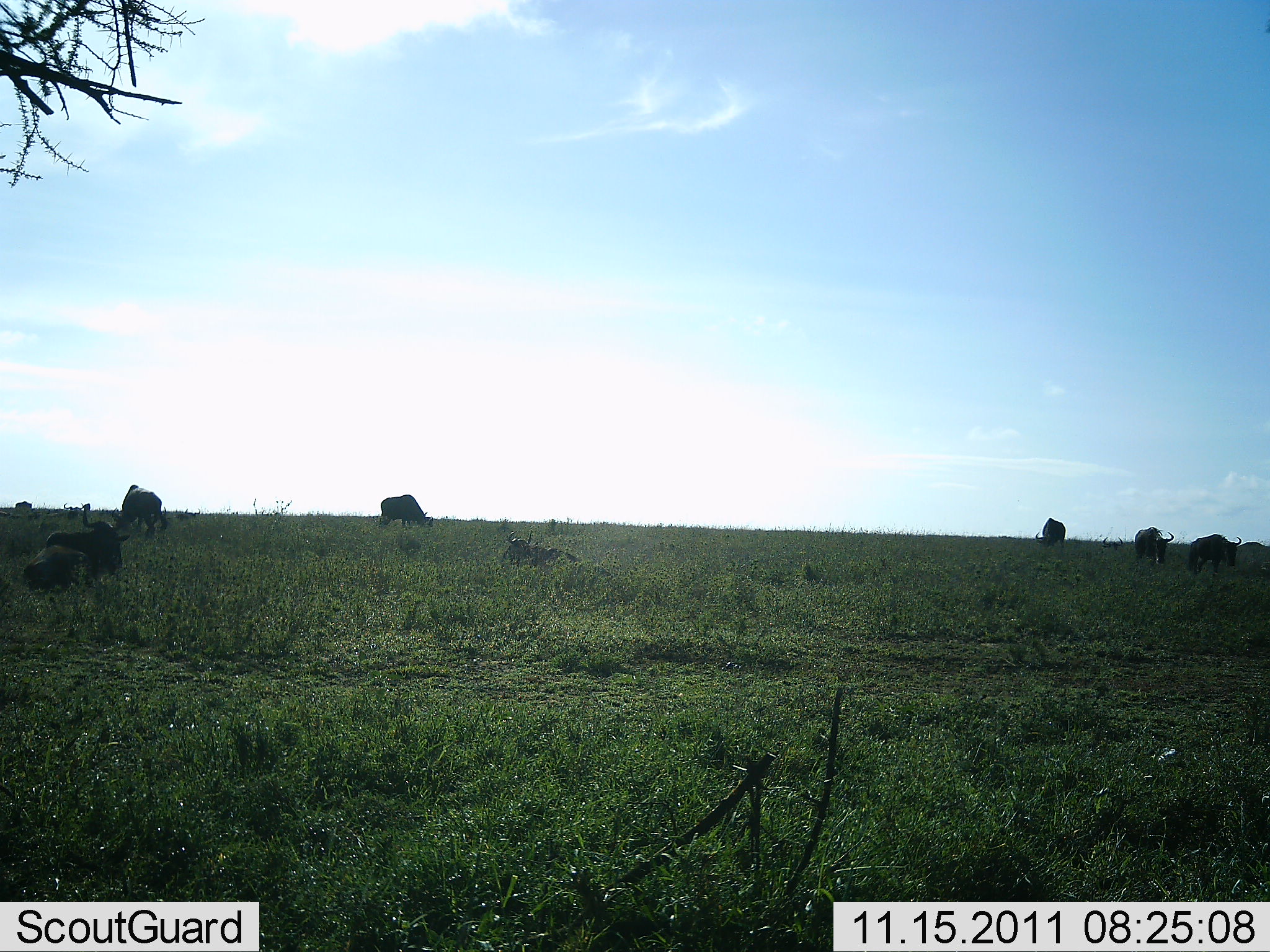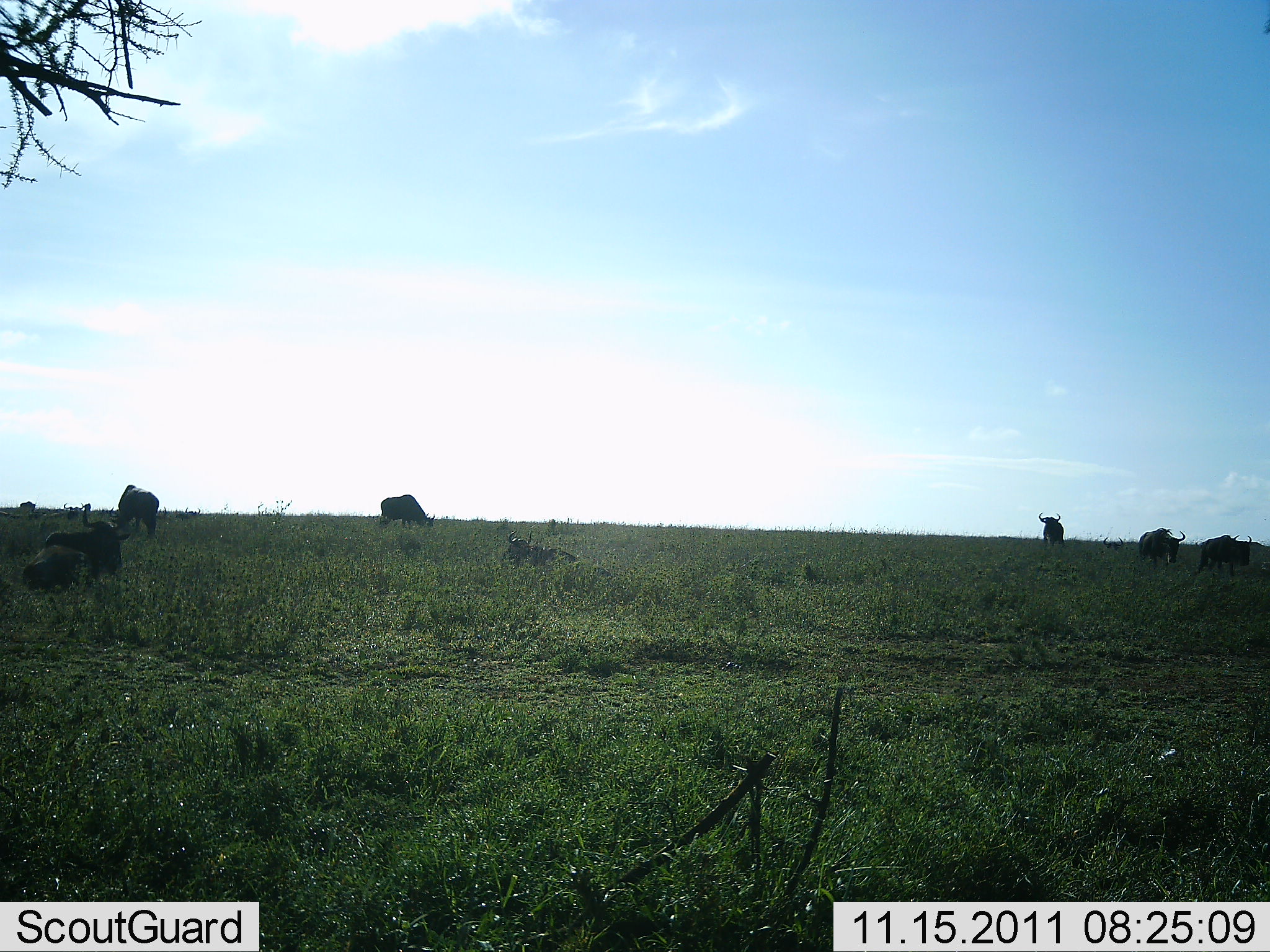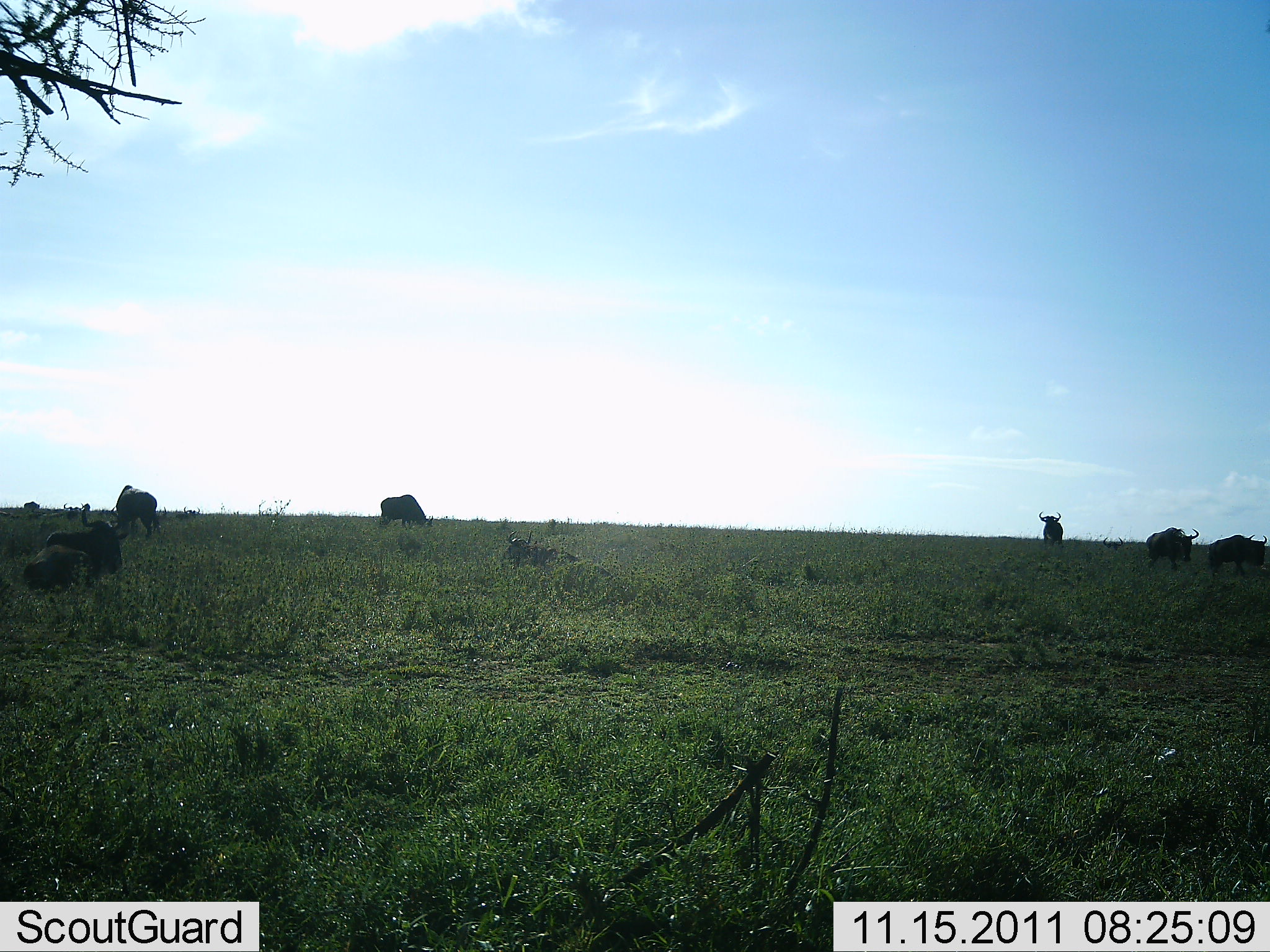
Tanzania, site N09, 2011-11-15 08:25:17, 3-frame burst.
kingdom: Animalia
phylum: Chordata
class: Mammalia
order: Artiodactyla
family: Bovidae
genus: Connochaetes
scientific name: Connochaetes taurinus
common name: blue wildebeest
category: wildebeest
Wildebeest (blue wildebeest) (Connochaetes taurinus), count 7. Behavior (volunteer vote fractions): standing 64%, resting 64%, moving 36%, interacting 0%. Young present (vote fraction): 0%. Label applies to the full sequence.